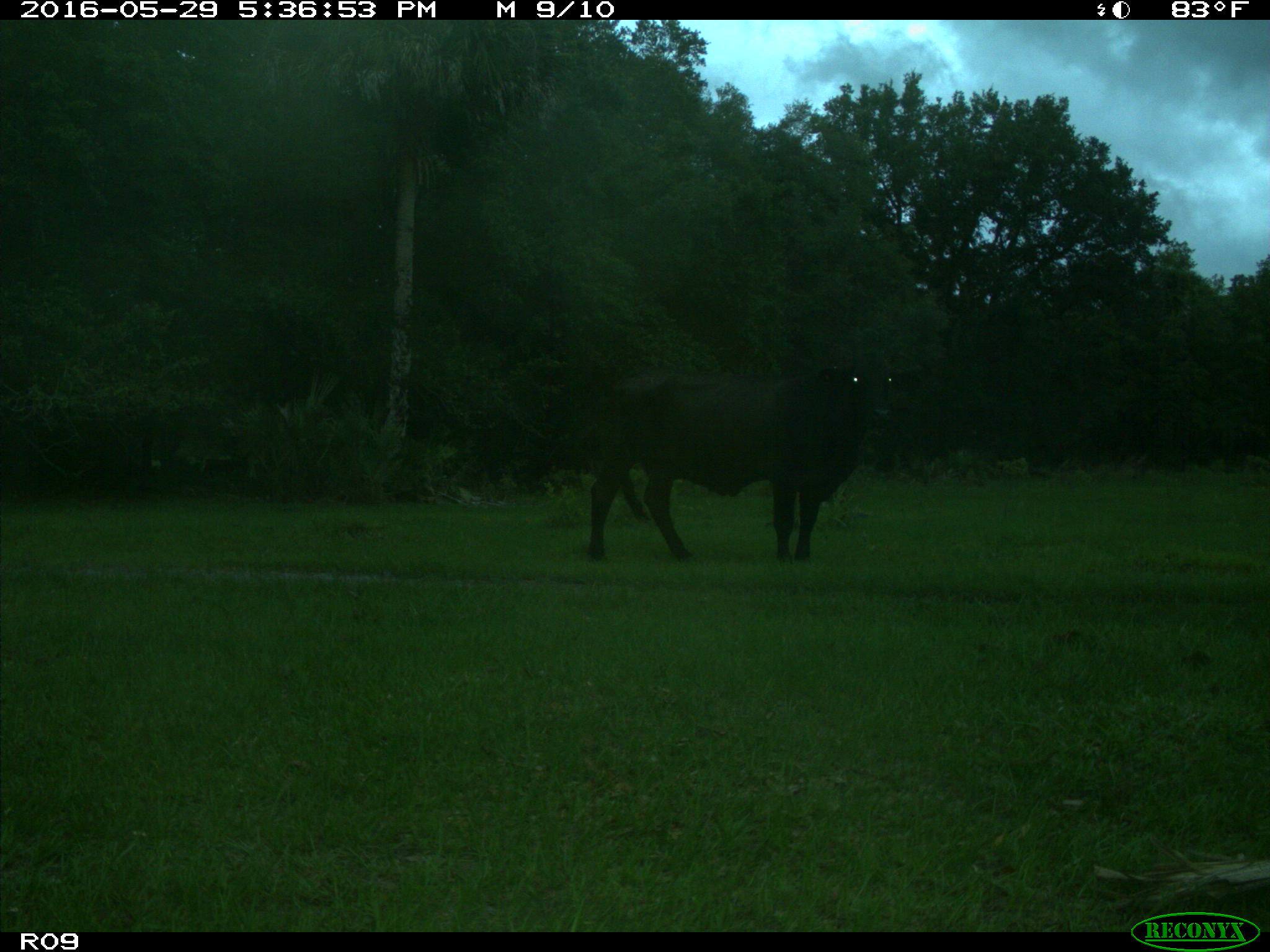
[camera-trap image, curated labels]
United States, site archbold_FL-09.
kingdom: Animalia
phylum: Chordata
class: Mammalia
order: Artiodactyla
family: Bovidae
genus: Bos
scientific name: Bos taurus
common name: domestic cow